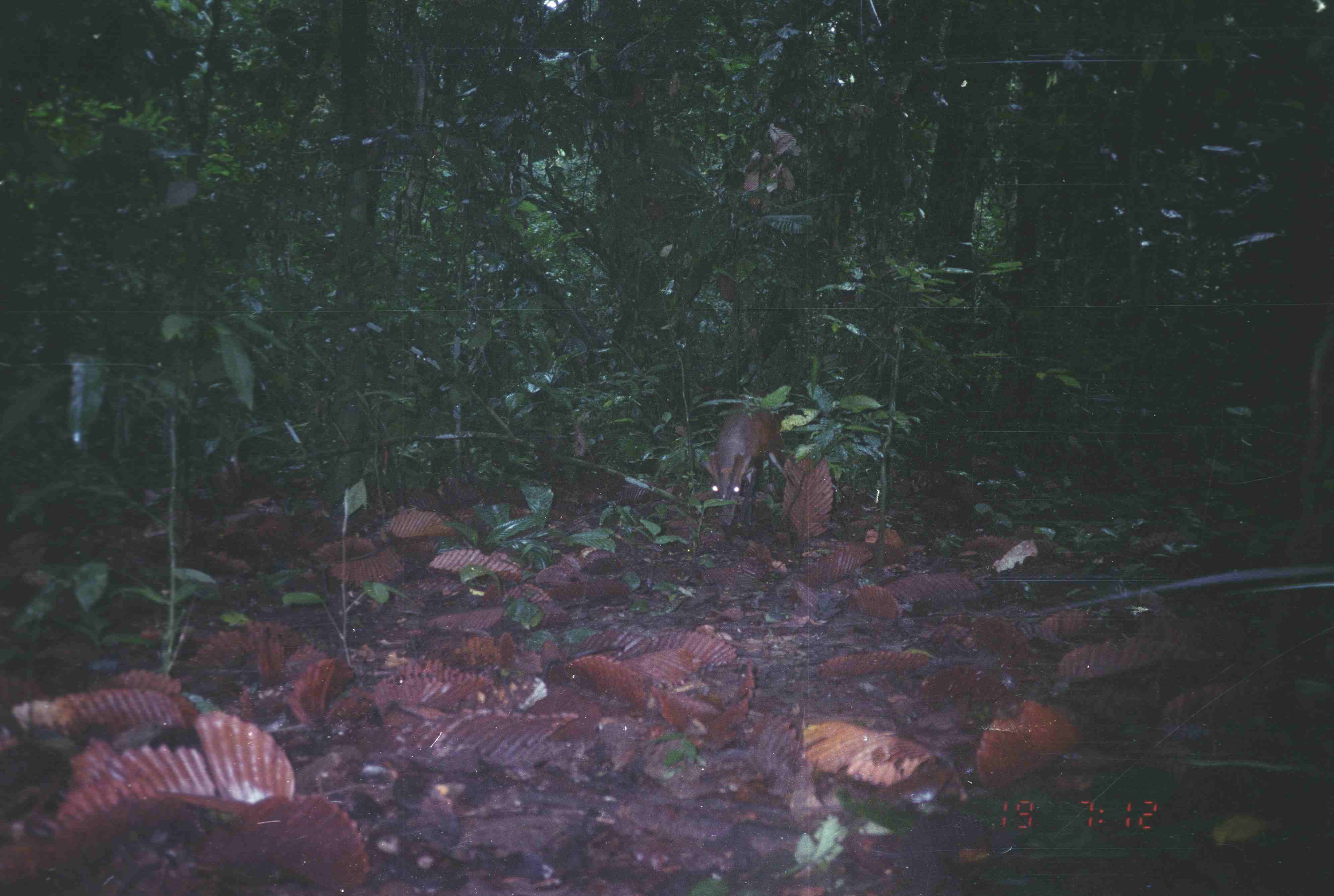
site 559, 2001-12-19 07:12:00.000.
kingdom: Animalia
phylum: Chordata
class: Mammalia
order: Artiodactyla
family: Cervidae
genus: Muntiacus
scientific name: Muntiacus muntjak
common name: southern red muntjac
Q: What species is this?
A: Muntiacus muntjak (southern red muntjac).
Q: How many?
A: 1.